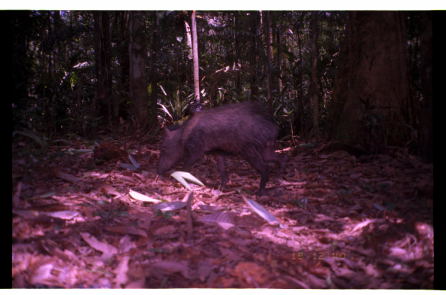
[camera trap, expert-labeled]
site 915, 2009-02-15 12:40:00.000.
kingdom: Animalia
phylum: Chordata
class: Mammalia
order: Artiodactyla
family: Tayassuidae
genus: Tayassu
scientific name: Tayassu pecari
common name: white-lipped peccary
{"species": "Tayassu pecari (white-lipped peccary)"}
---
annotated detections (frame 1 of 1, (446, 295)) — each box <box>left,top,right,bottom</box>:
tayassu pecari: <box>155,101,289,196</box>